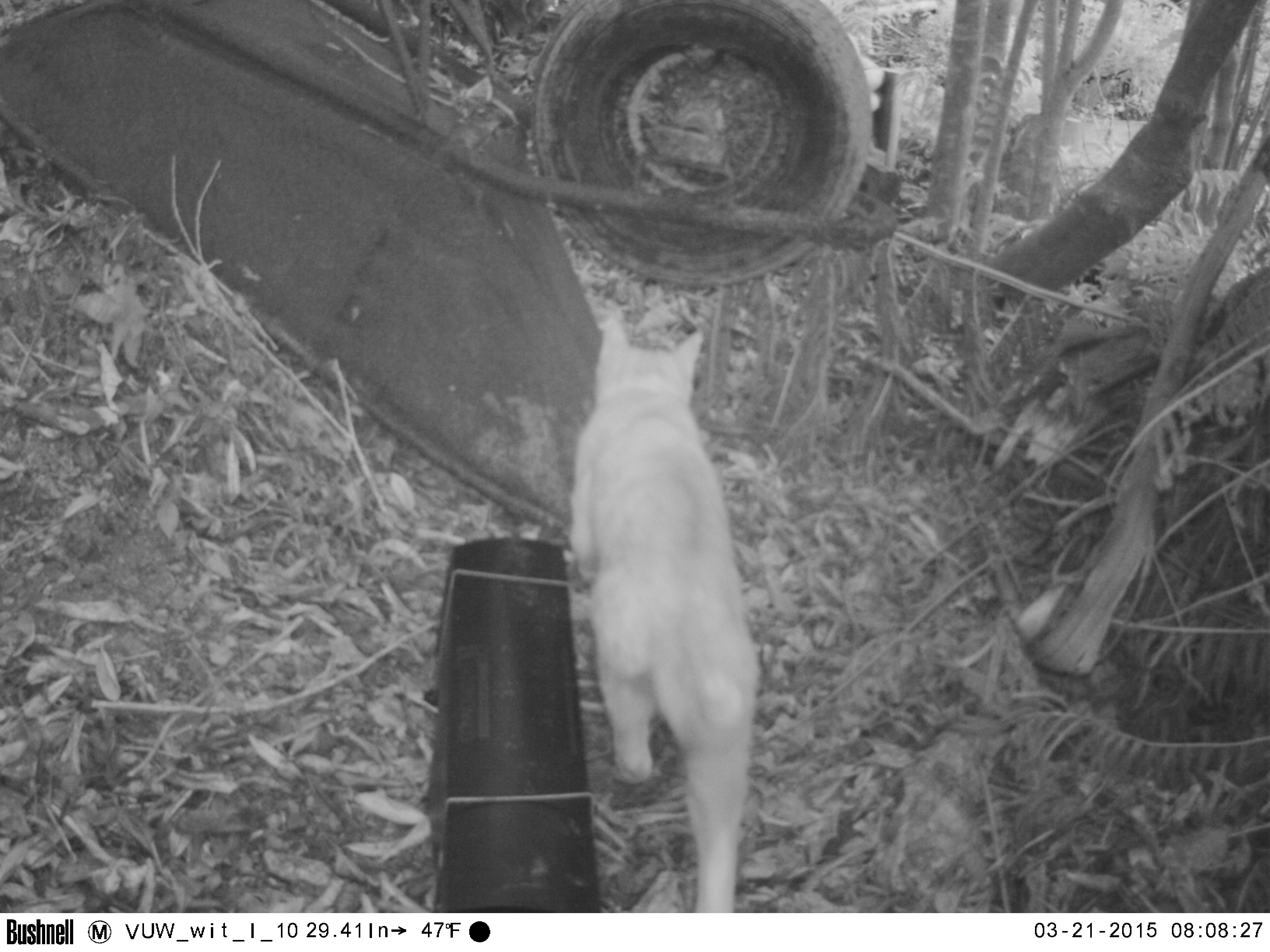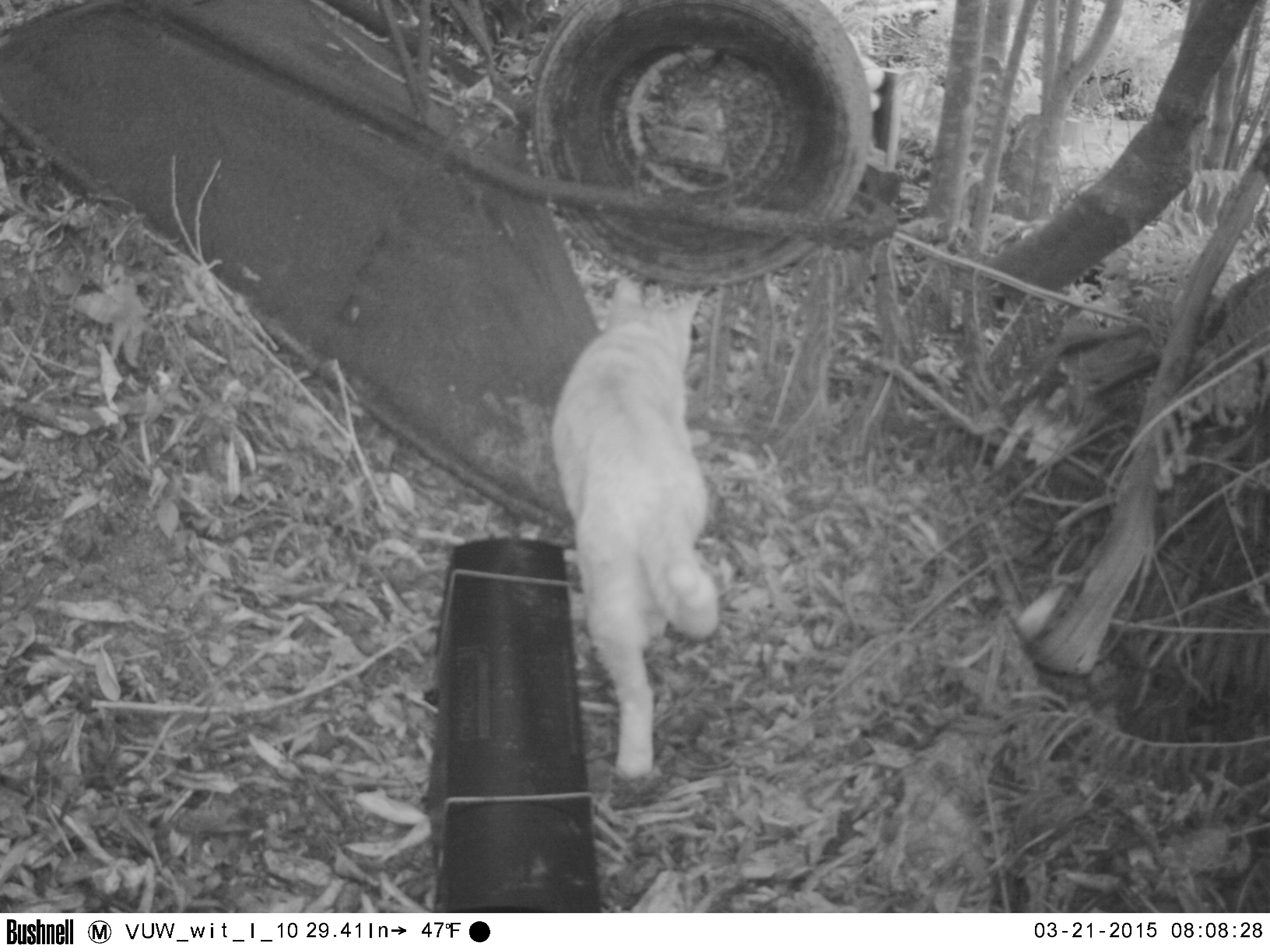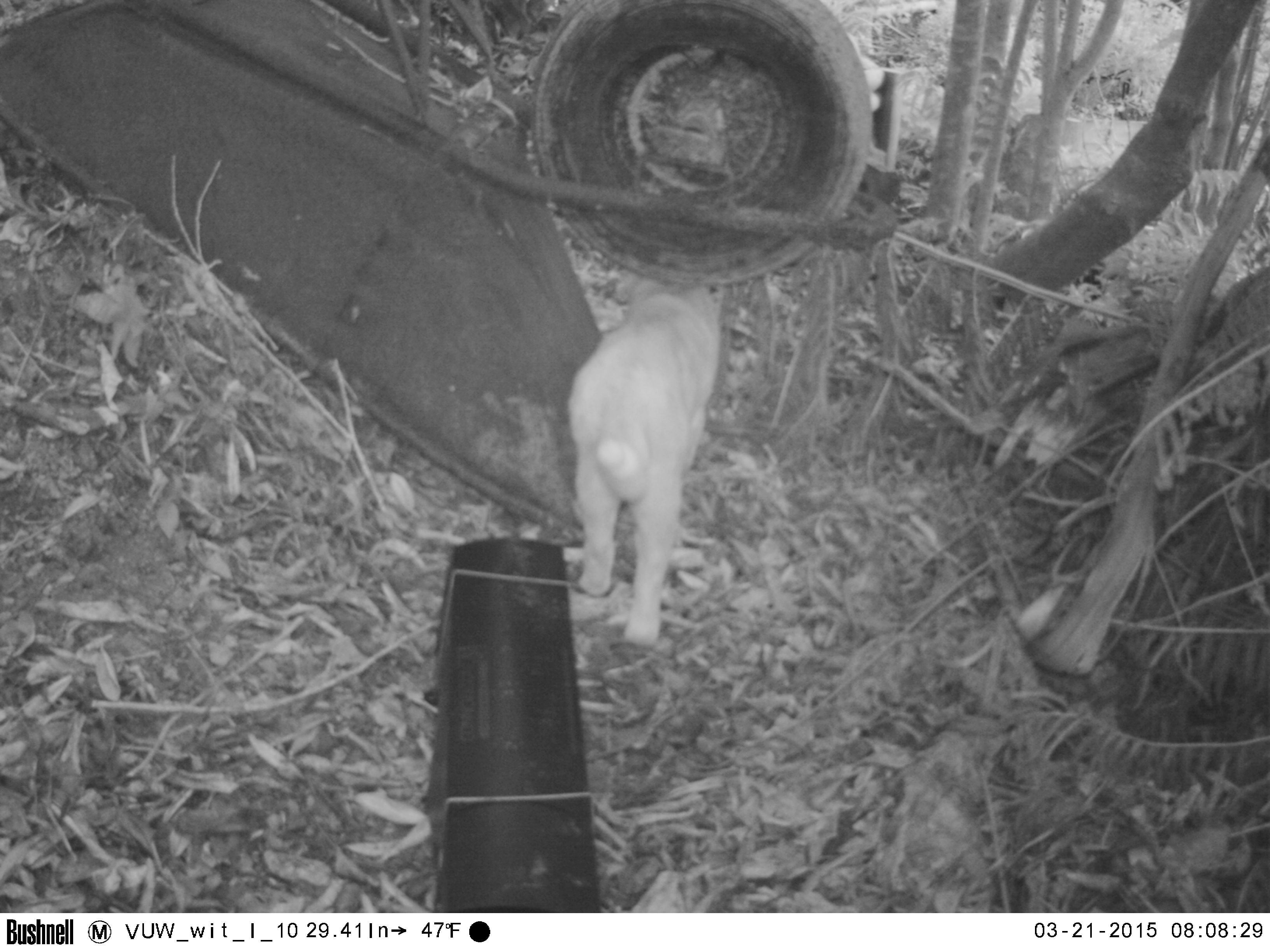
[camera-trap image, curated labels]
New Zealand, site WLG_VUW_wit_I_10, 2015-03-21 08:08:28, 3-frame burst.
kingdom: Animalia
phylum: Chordata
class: Mammalia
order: Carnivora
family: Felidae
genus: Felis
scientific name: Felis catus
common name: domestic cat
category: cat